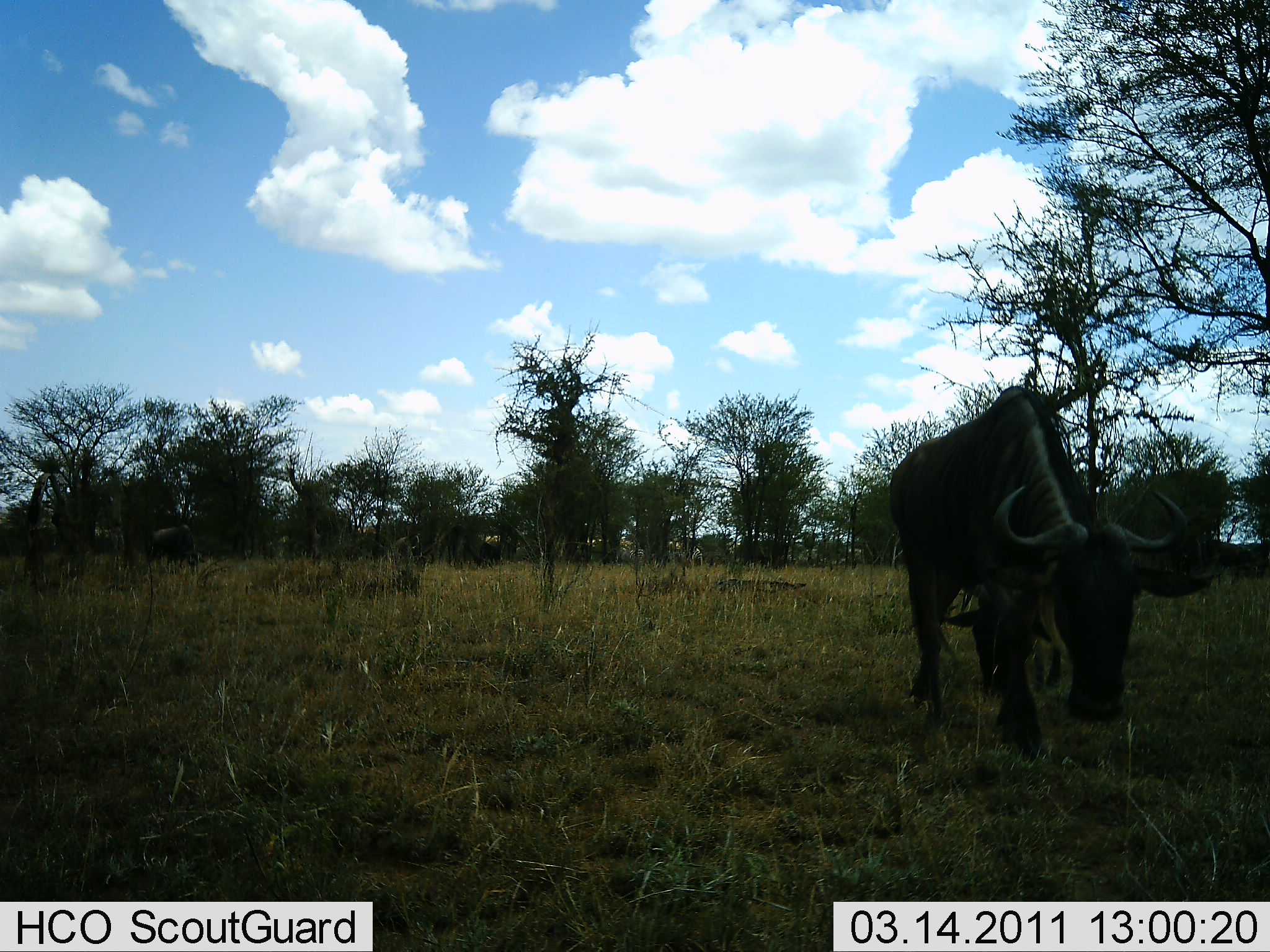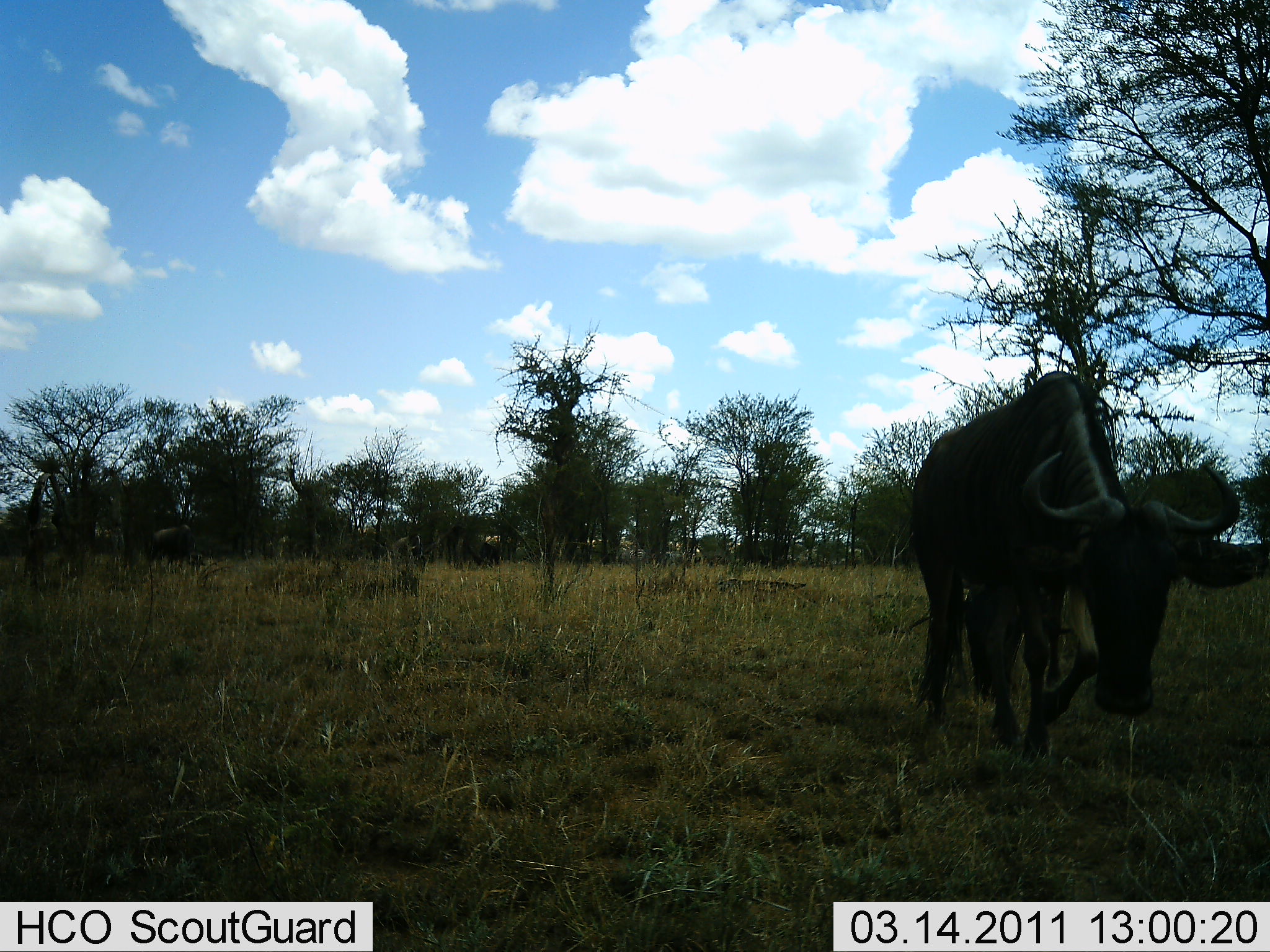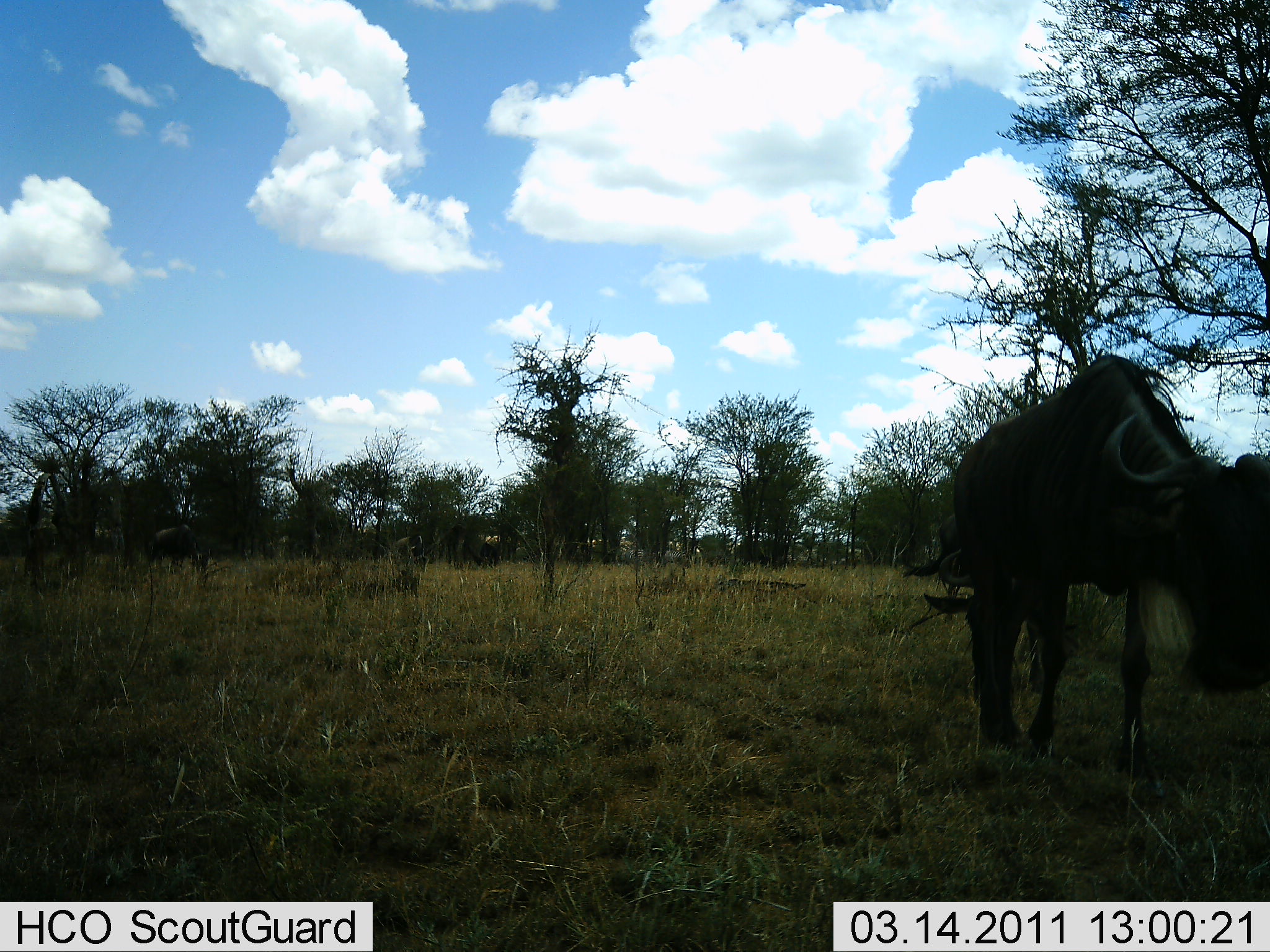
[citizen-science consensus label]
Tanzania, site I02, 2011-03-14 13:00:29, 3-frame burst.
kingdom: Animalia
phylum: Chordata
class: Mammalia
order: Artiodactyla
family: Bovidae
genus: Connochaetes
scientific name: Connochaetes taurinus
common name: blue wildebeest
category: wildebeest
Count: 1.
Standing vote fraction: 27%.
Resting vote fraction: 9%.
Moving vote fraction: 45%.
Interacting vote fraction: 0%.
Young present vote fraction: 0%.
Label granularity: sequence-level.